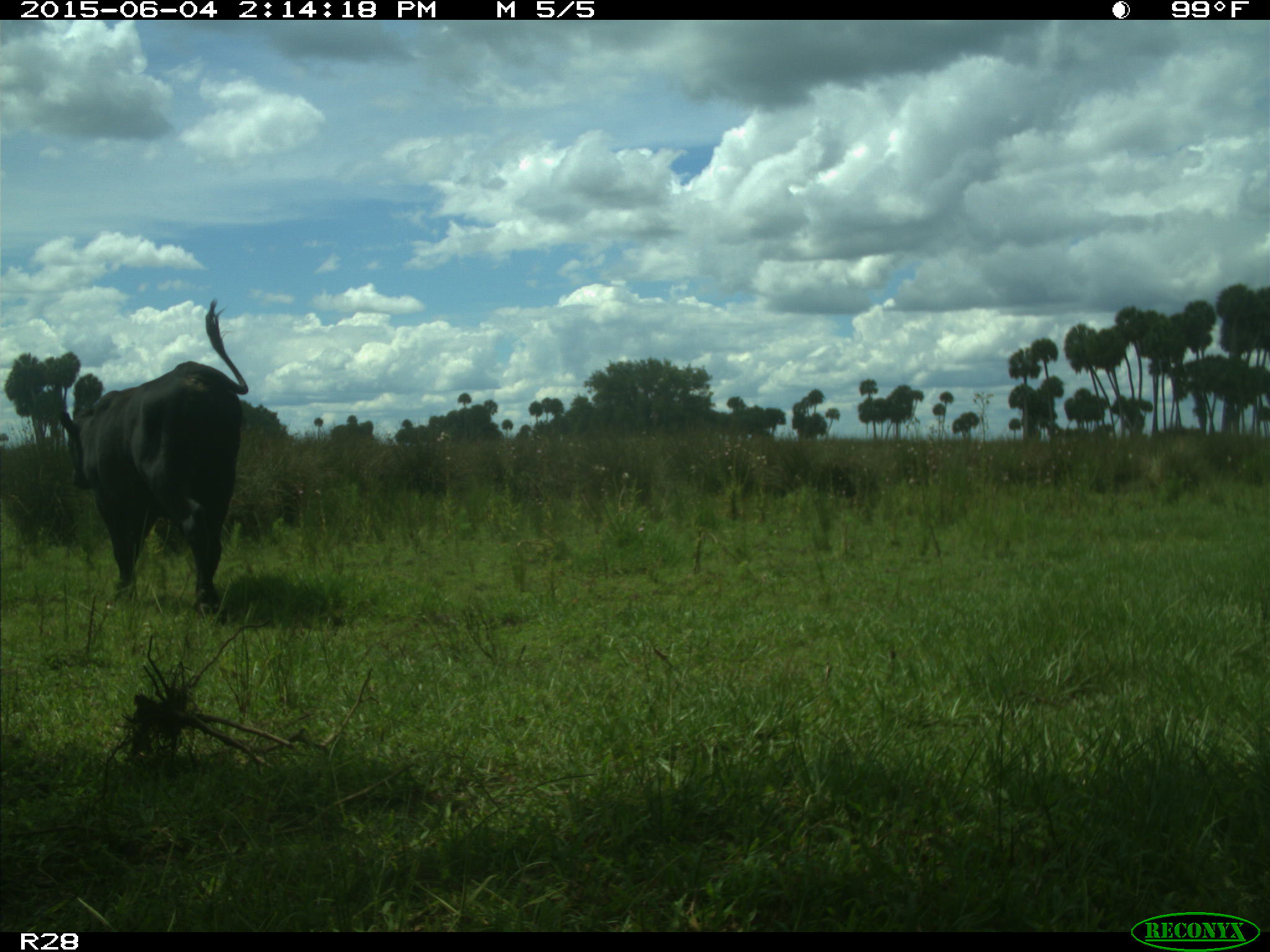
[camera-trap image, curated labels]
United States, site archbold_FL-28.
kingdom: Animalia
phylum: Chordata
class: Mammalia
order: Artiodactyla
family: Bovidae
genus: Bos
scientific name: Bos taurus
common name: domestic cow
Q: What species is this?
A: Bos taurus (domestic cow).